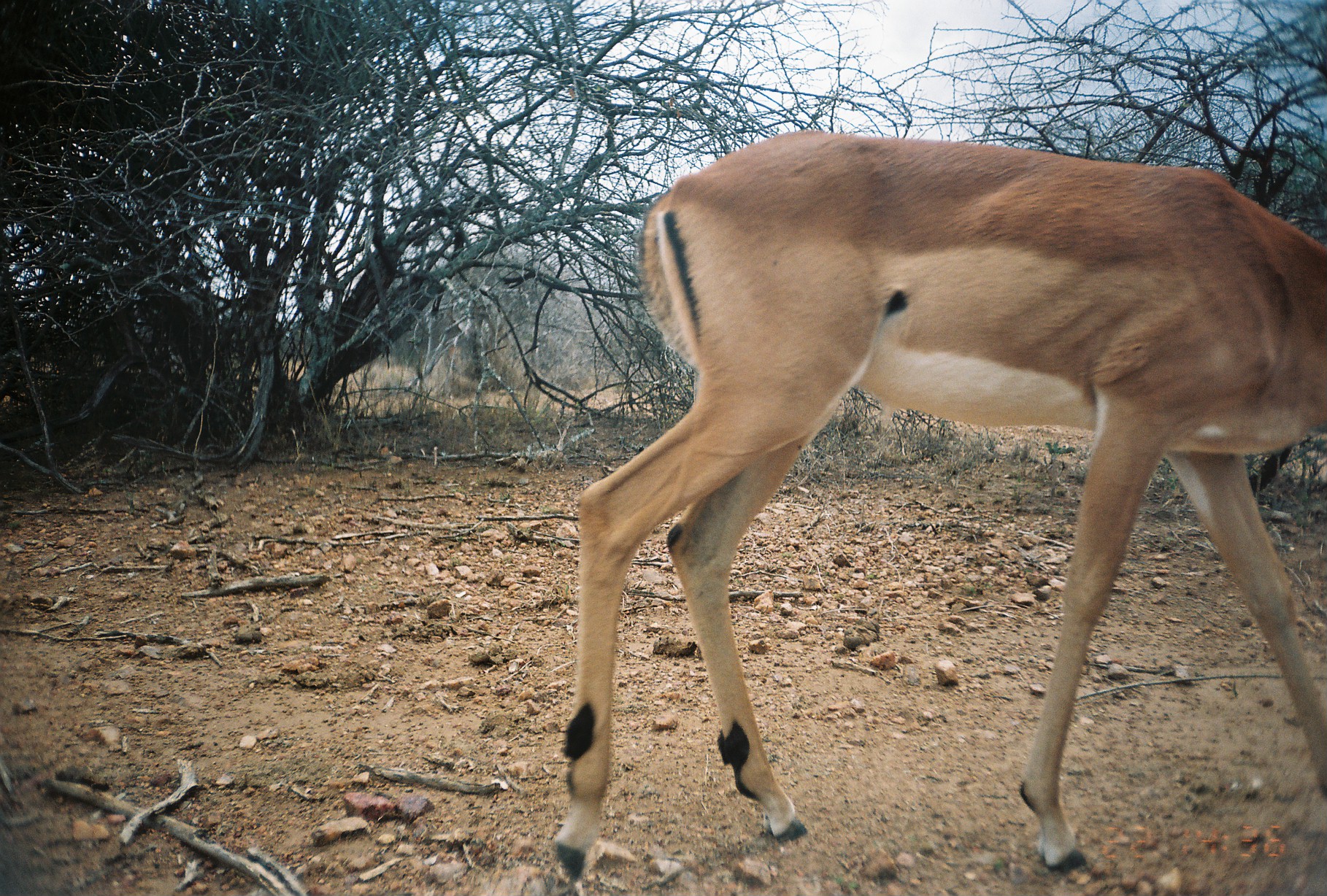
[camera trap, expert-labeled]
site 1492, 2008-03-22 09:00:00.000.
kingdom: Animalia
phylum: Chordata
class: Mammalia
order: Artiodactyla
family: Bovidae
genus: Madoqua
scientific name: Madoqua guentheri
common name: günther's dik-dik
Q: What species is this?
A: Madoqua guentheri (günther's dik-dik).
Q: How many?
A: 1.